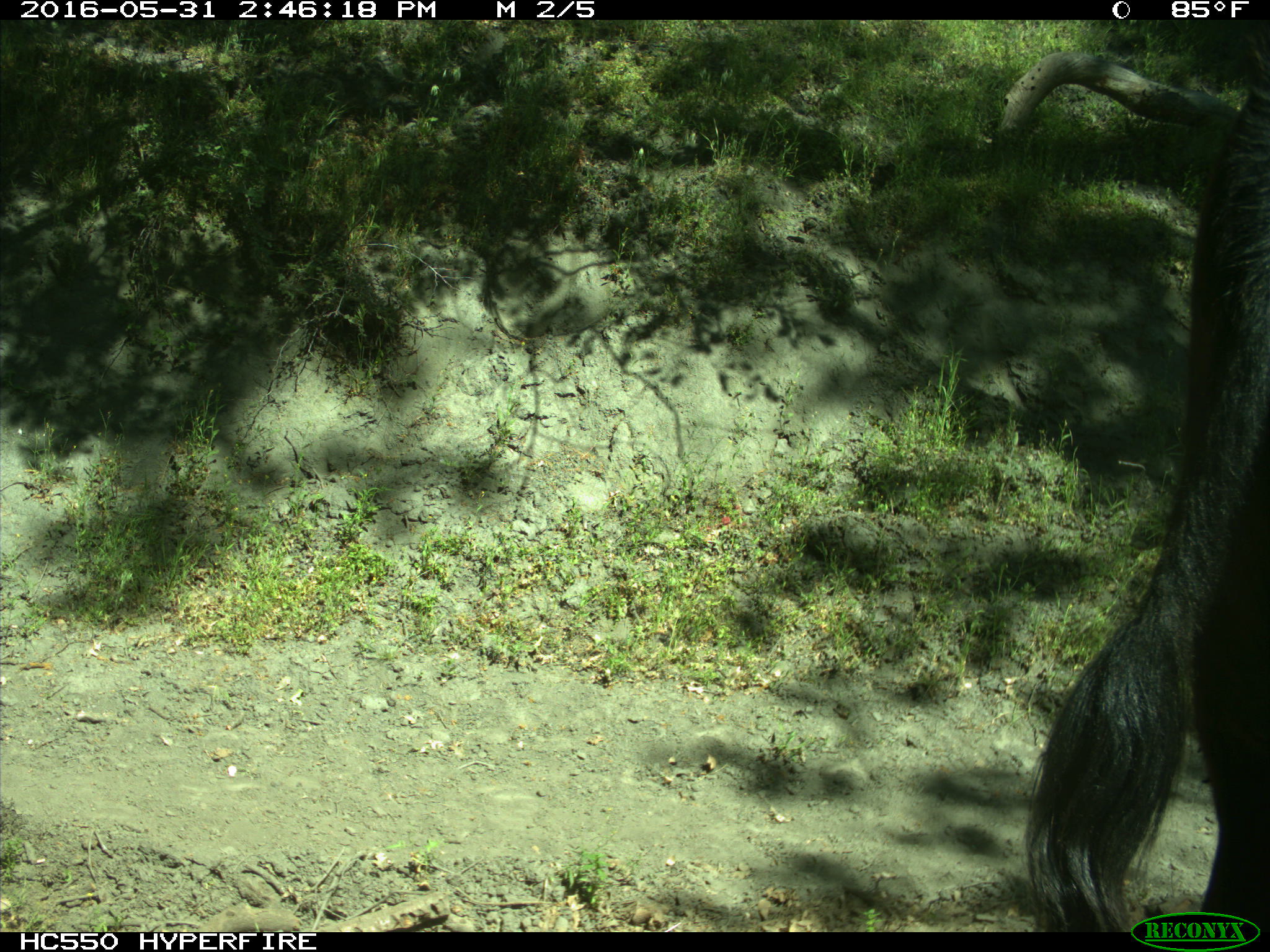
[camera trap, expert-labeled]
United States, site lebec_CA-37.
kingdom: Animalia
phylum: Chordata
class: Mammalia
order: Artiodactyla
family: Bovidae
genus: Bos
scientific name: Bos taurus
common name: domestic cow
Bos taurus (domestic cow).